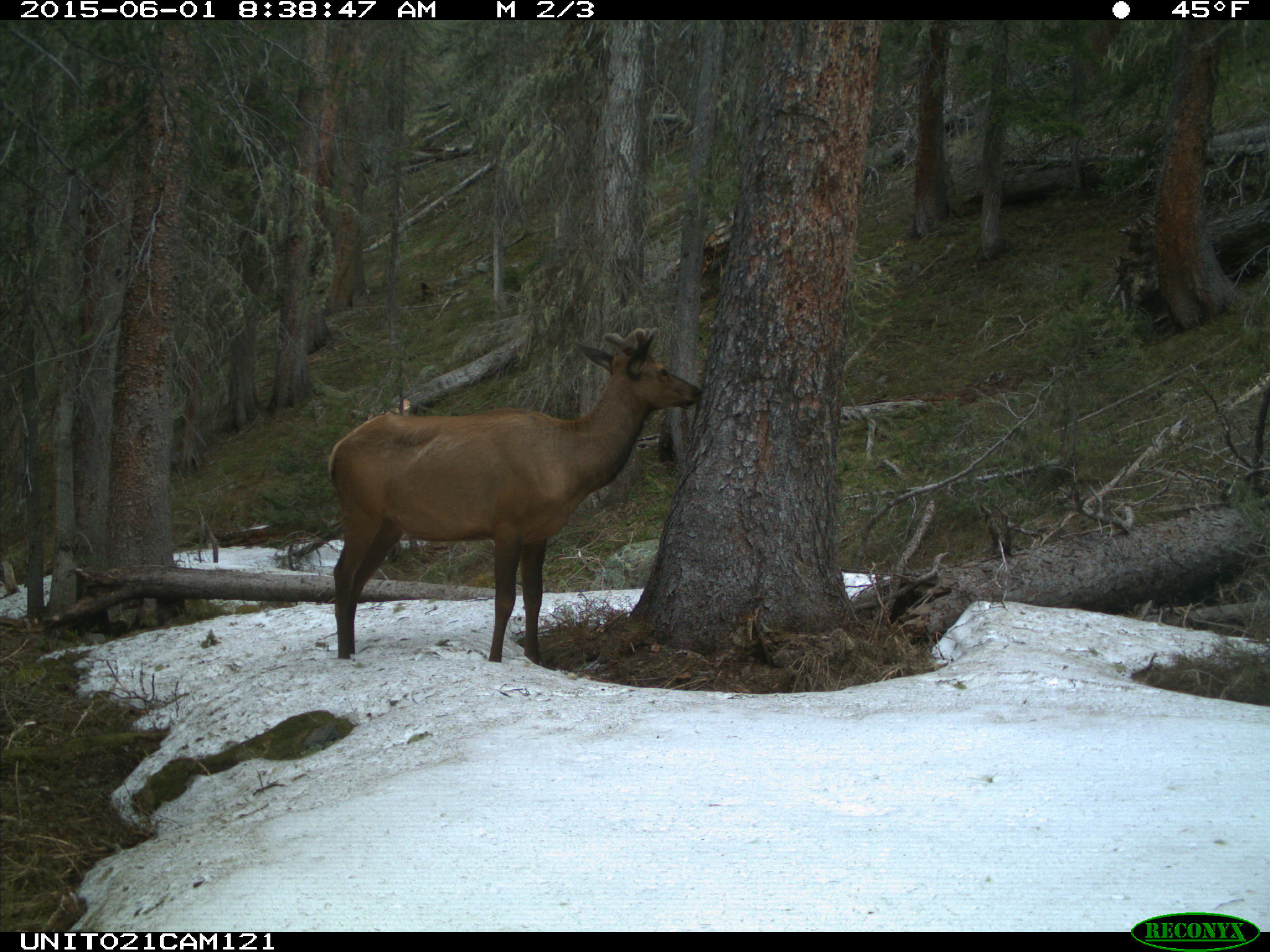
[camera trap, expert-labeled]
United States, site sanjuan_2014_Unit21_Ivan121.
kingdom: Animalia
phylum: Chordata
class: Mammalia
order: Artiodactyla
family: Cervidae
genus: Cervus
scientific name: Cervus elaphus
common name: red deer